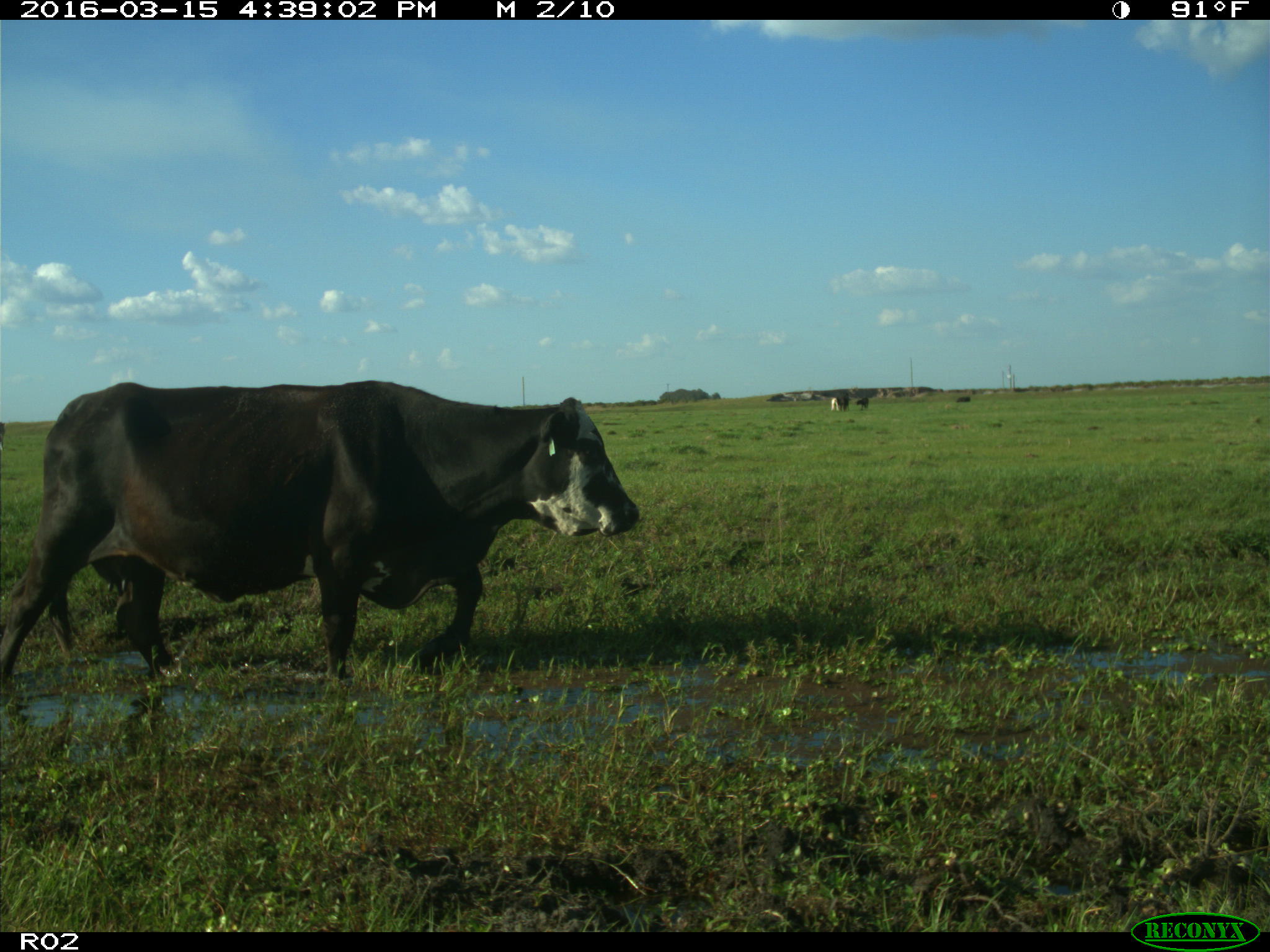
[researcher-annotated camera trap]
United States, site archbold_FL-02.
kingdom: Animalia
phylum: Chordata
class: Mammalia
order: Artiodactyla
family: Bovidae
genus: Bos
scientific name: Bos taurus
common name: domestic cow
Bos taurus (domestic cow).